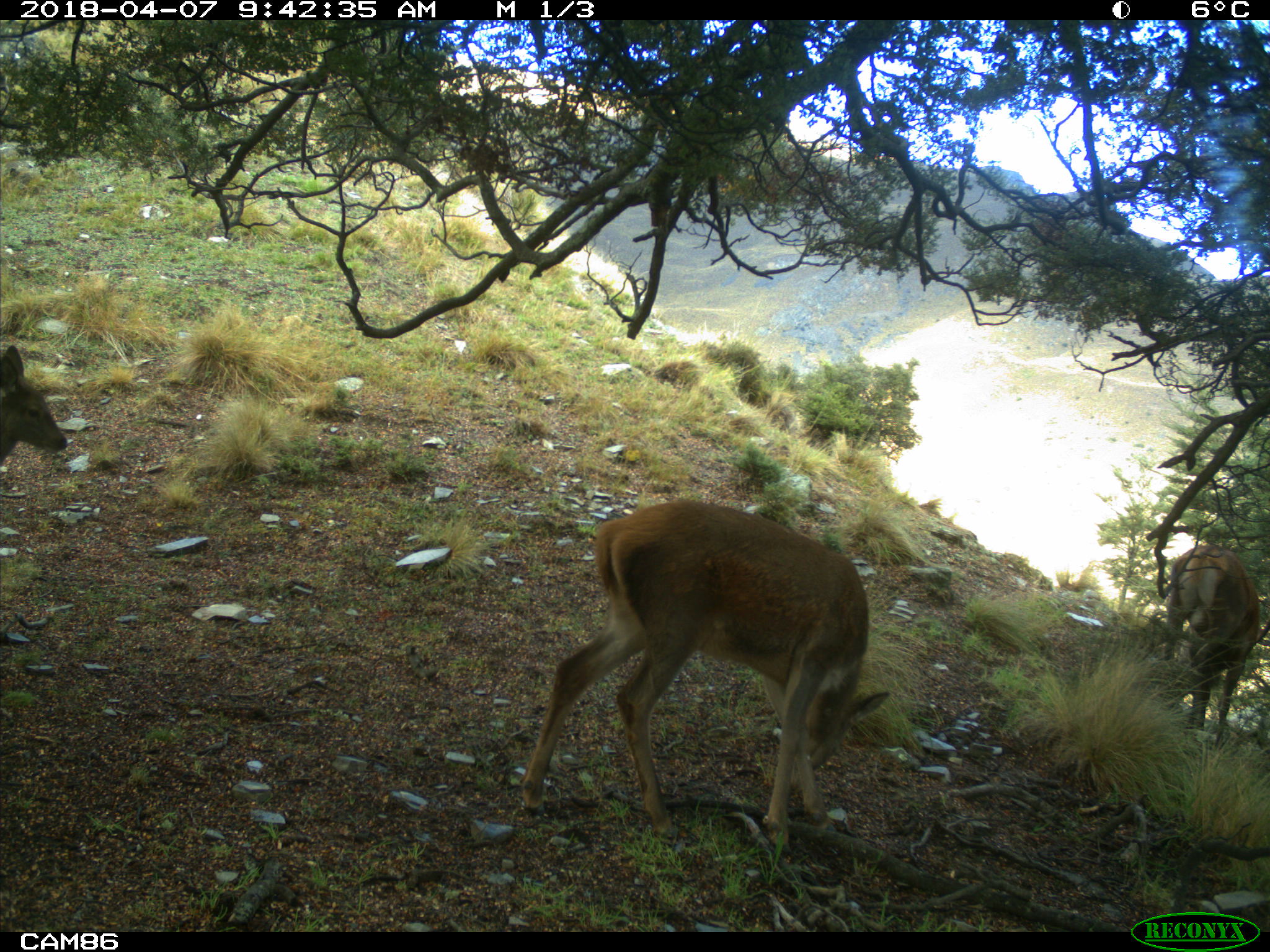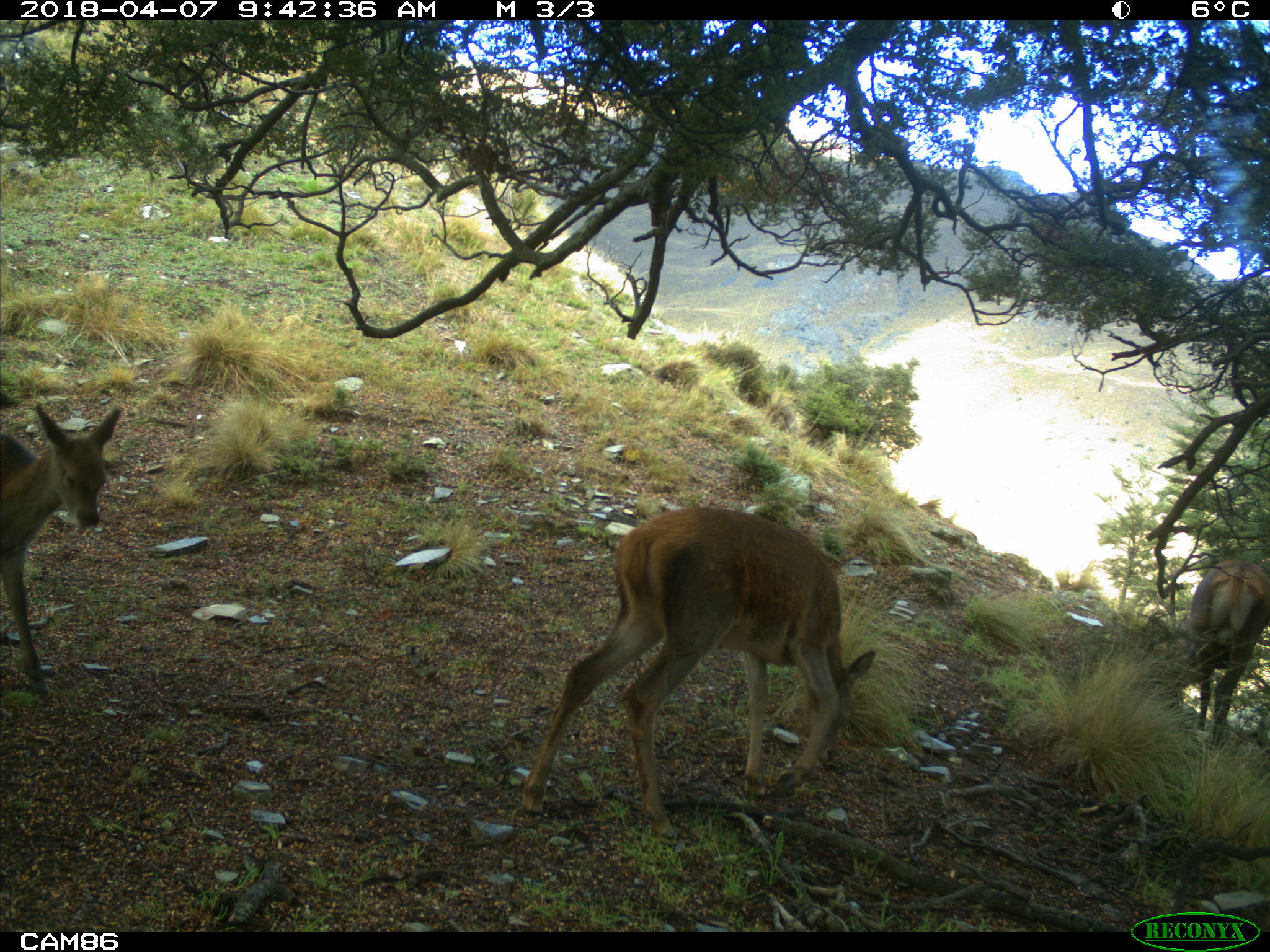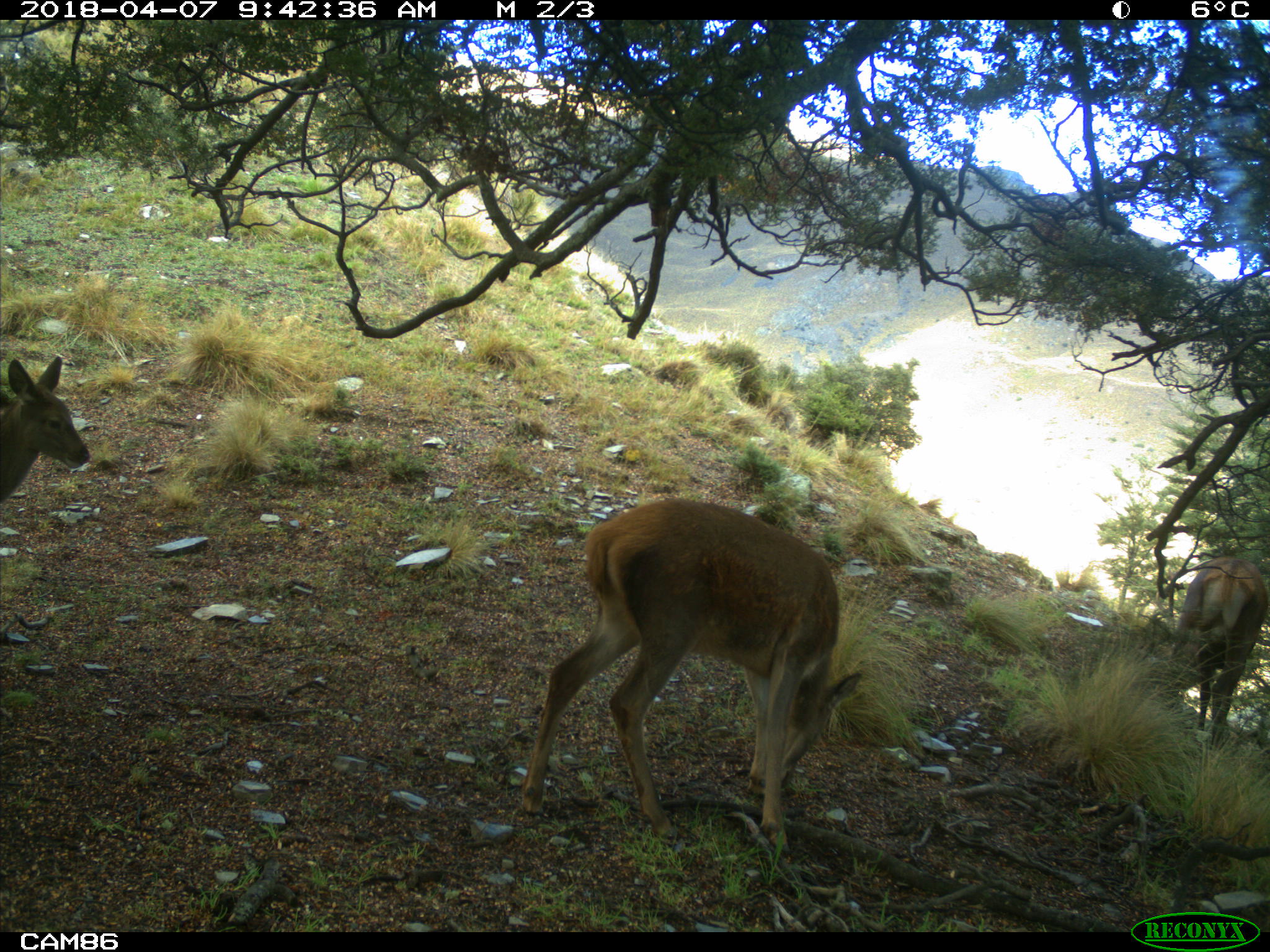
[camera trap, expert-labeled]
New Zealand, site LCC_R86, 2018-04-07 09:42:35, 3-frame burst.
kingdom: Animalia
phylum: Chordata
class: Mammalia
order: Artiodactyla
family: Cervidae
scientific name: Cervidae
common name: deer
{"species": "deer (Cervidae)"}